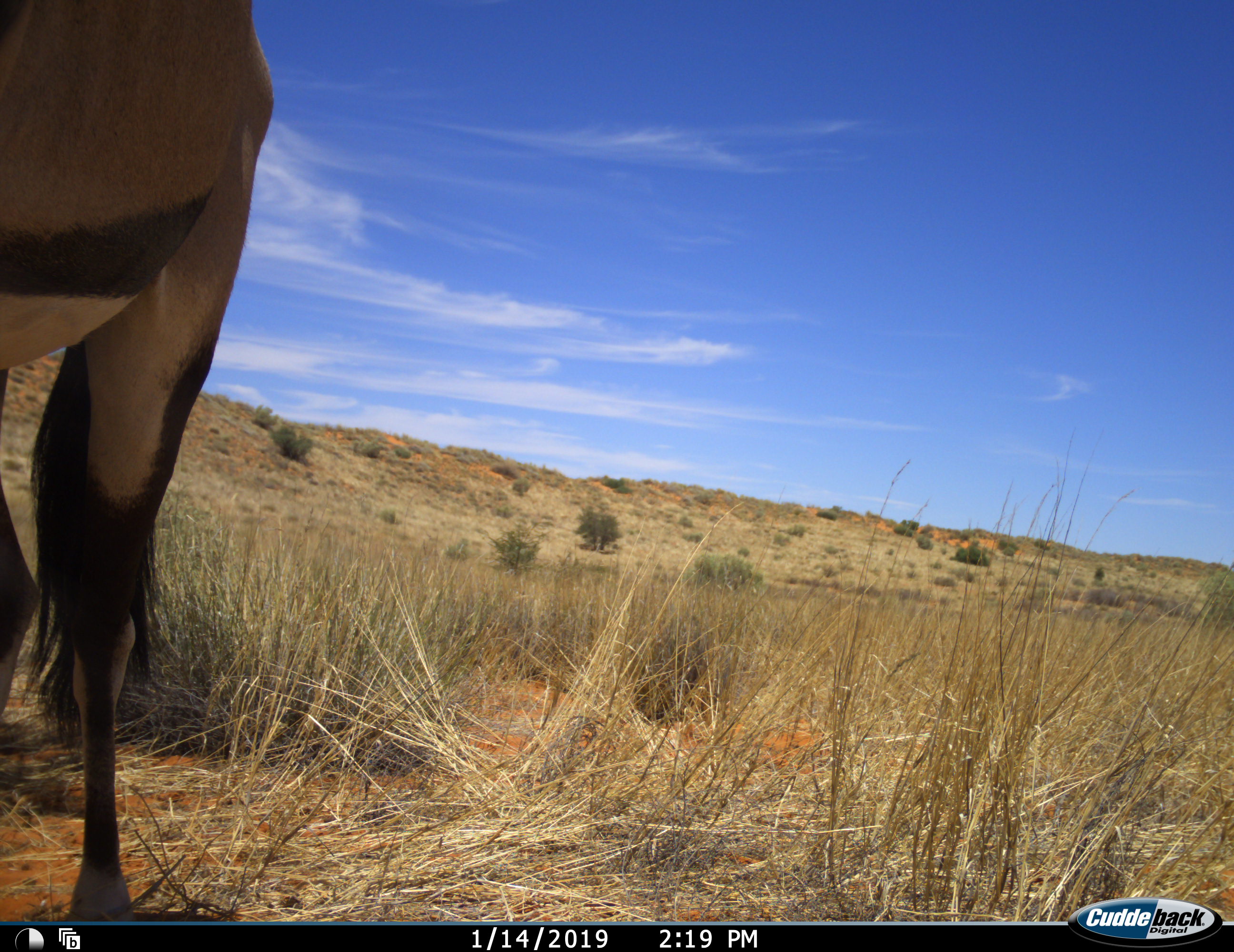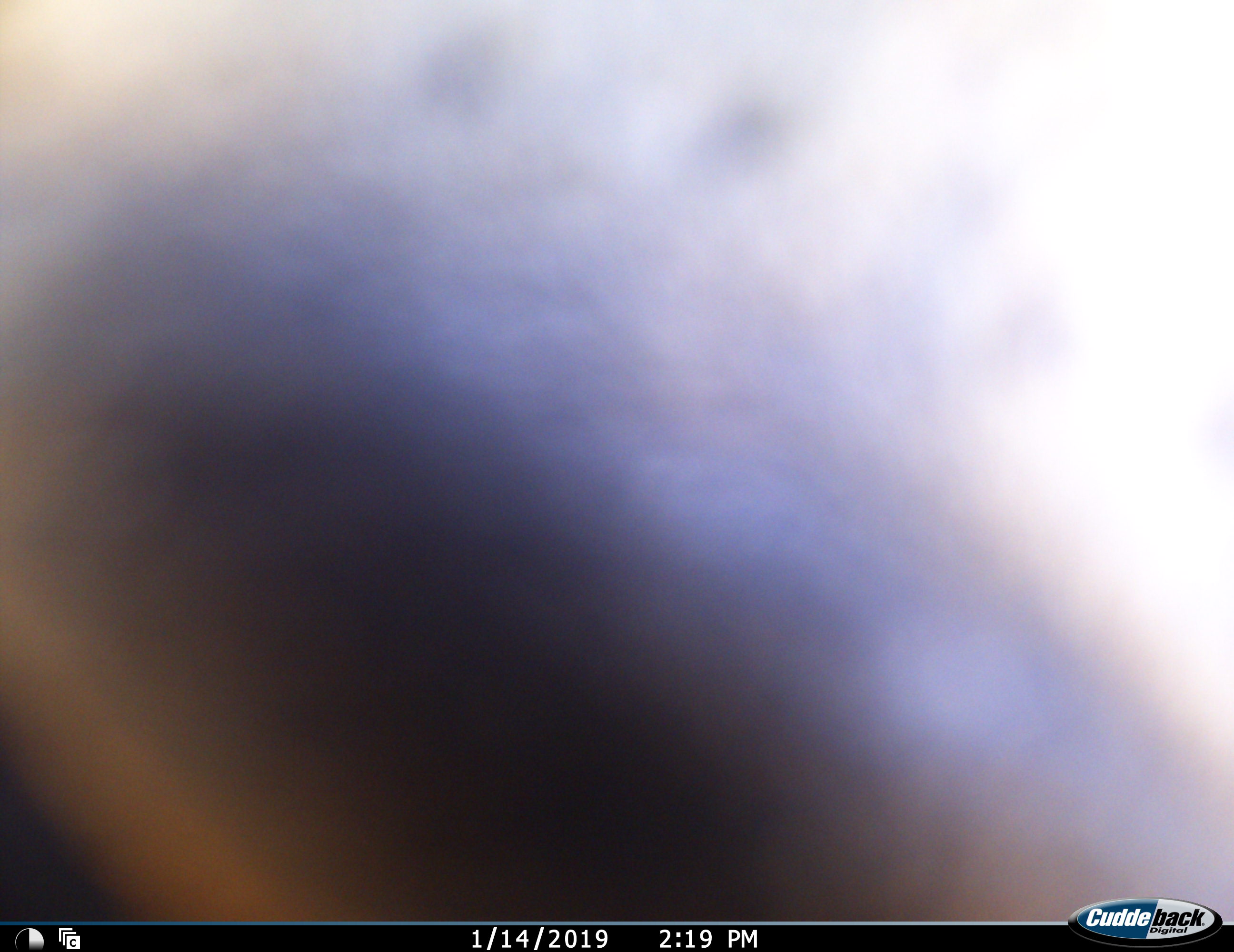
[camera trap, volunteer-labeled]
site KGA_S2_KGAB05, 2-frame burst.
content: unidentified animal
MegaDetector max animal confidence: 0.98